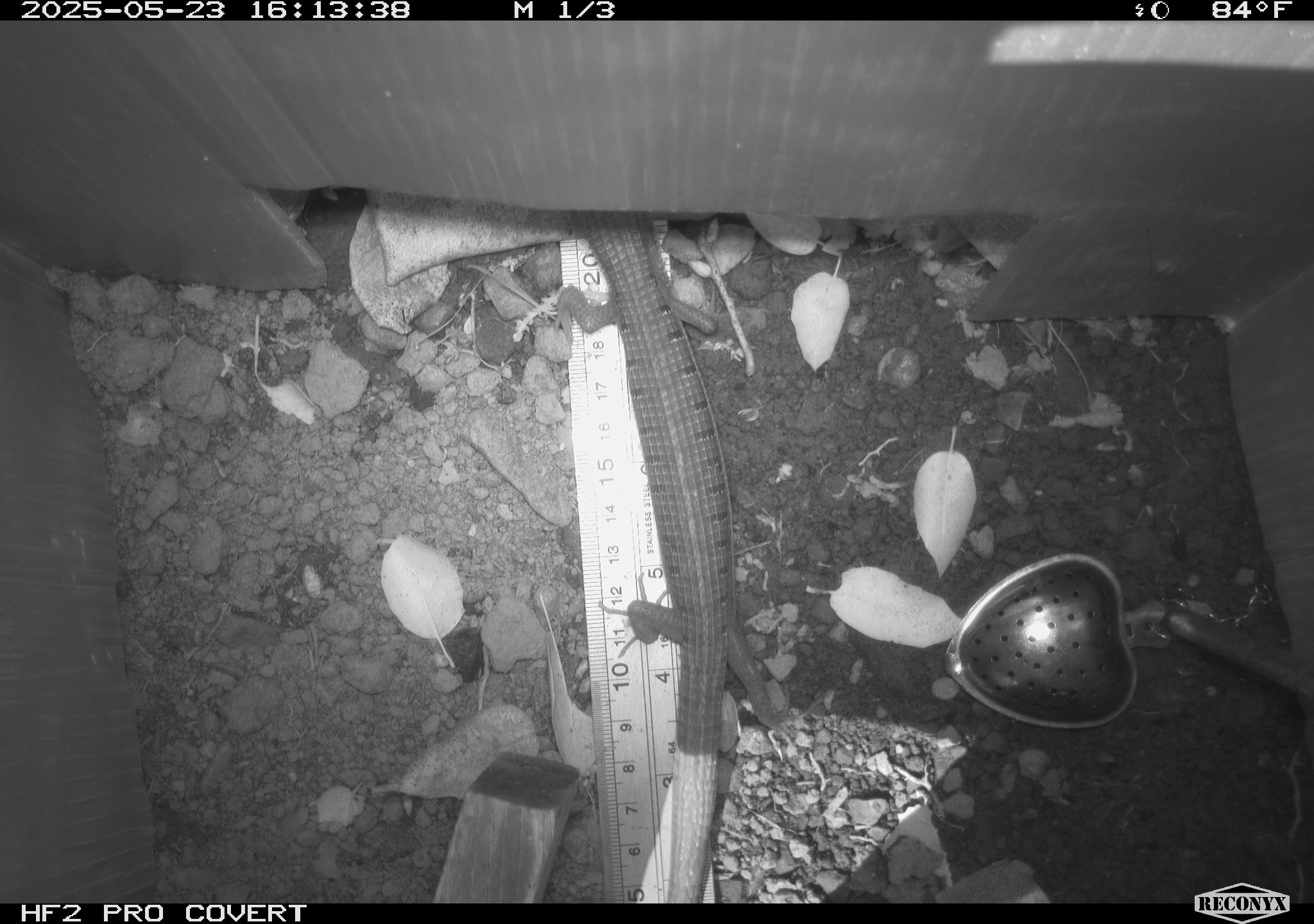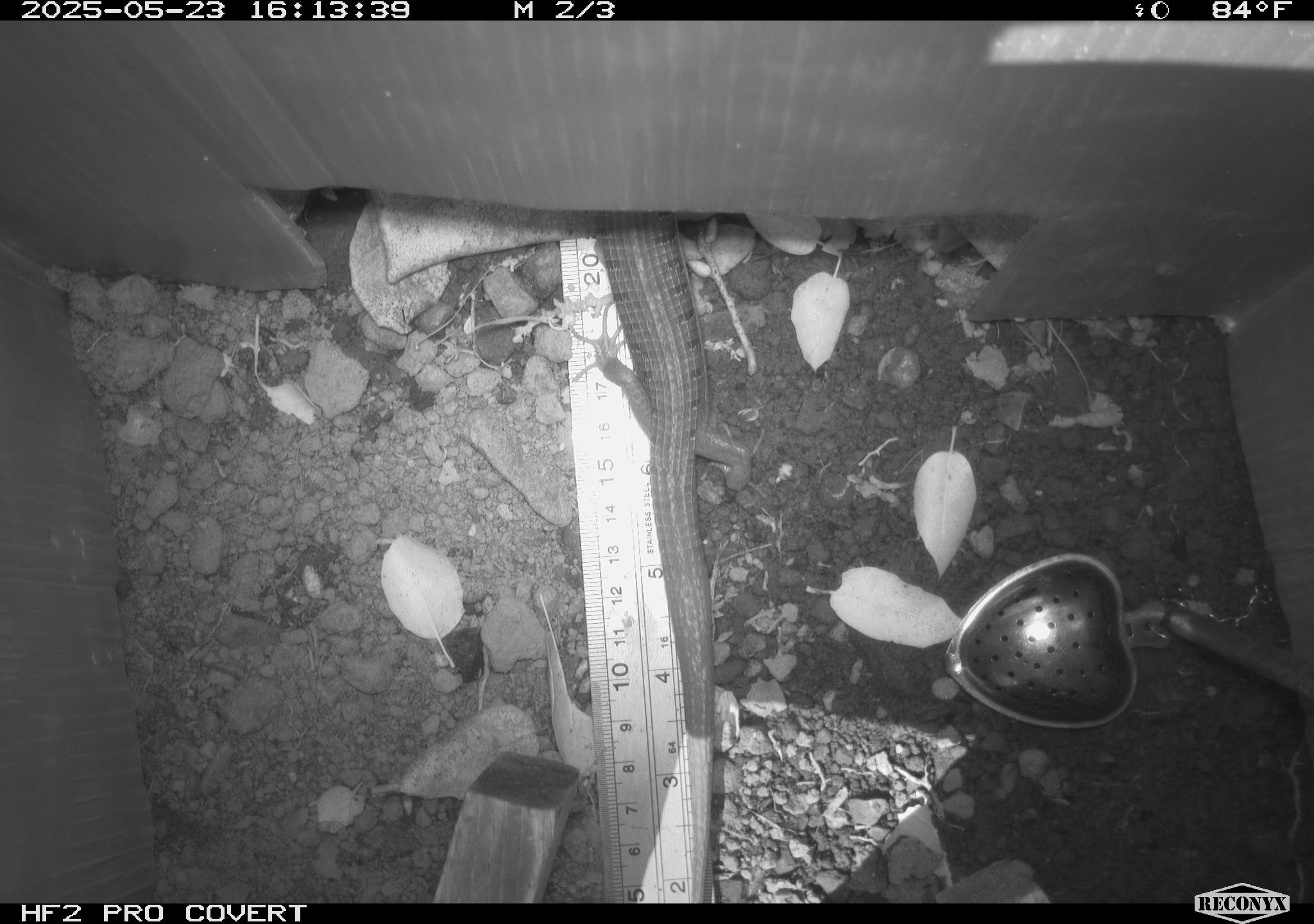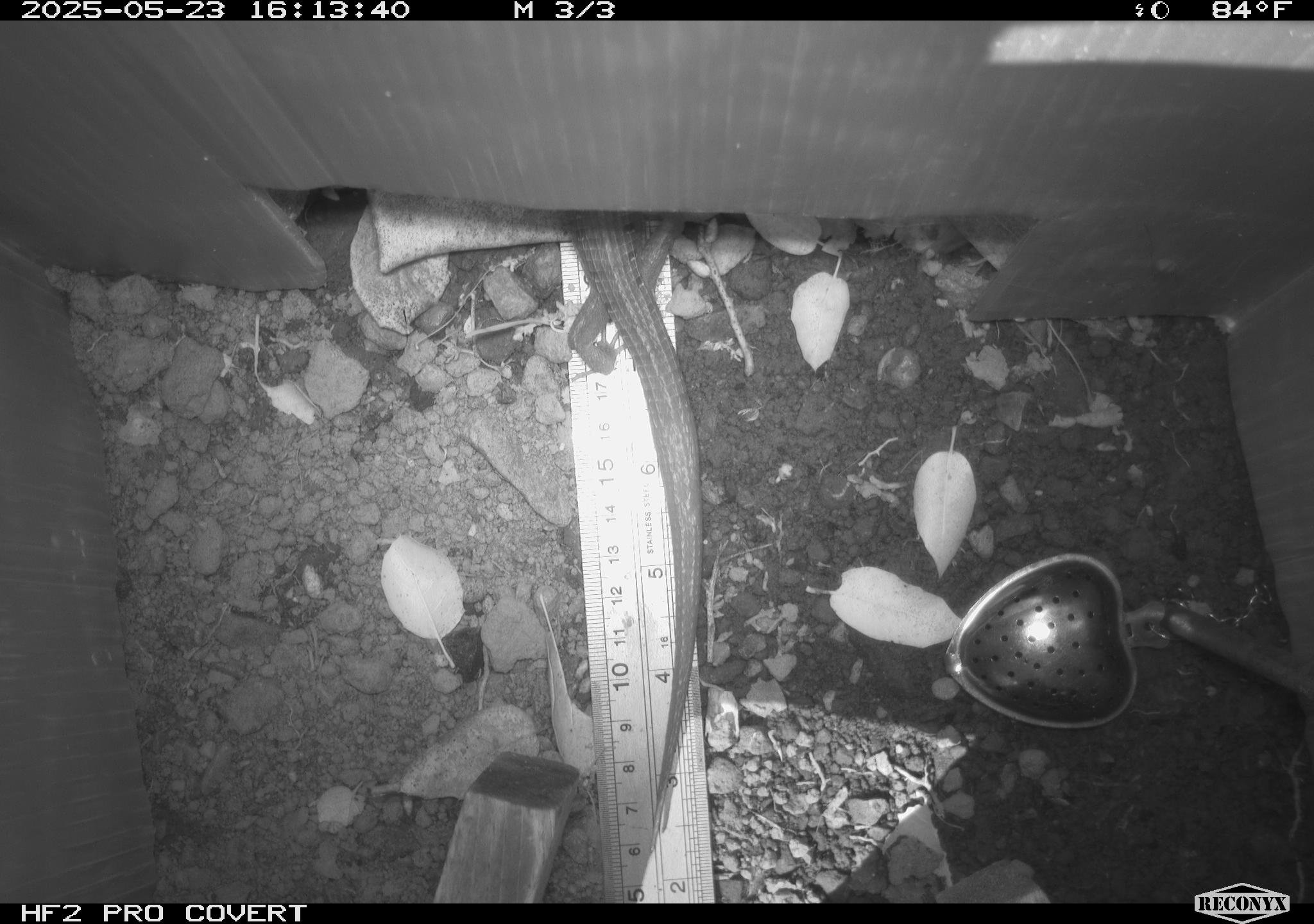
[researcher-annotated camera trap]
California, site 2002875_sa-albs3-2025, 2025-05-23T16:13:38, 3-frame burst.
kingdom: Animalia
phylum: Chordata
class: Reptilia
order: Squamata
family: Anguidae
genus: Elgaria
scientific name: Elgaria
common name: alligator lizards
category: elgaria species